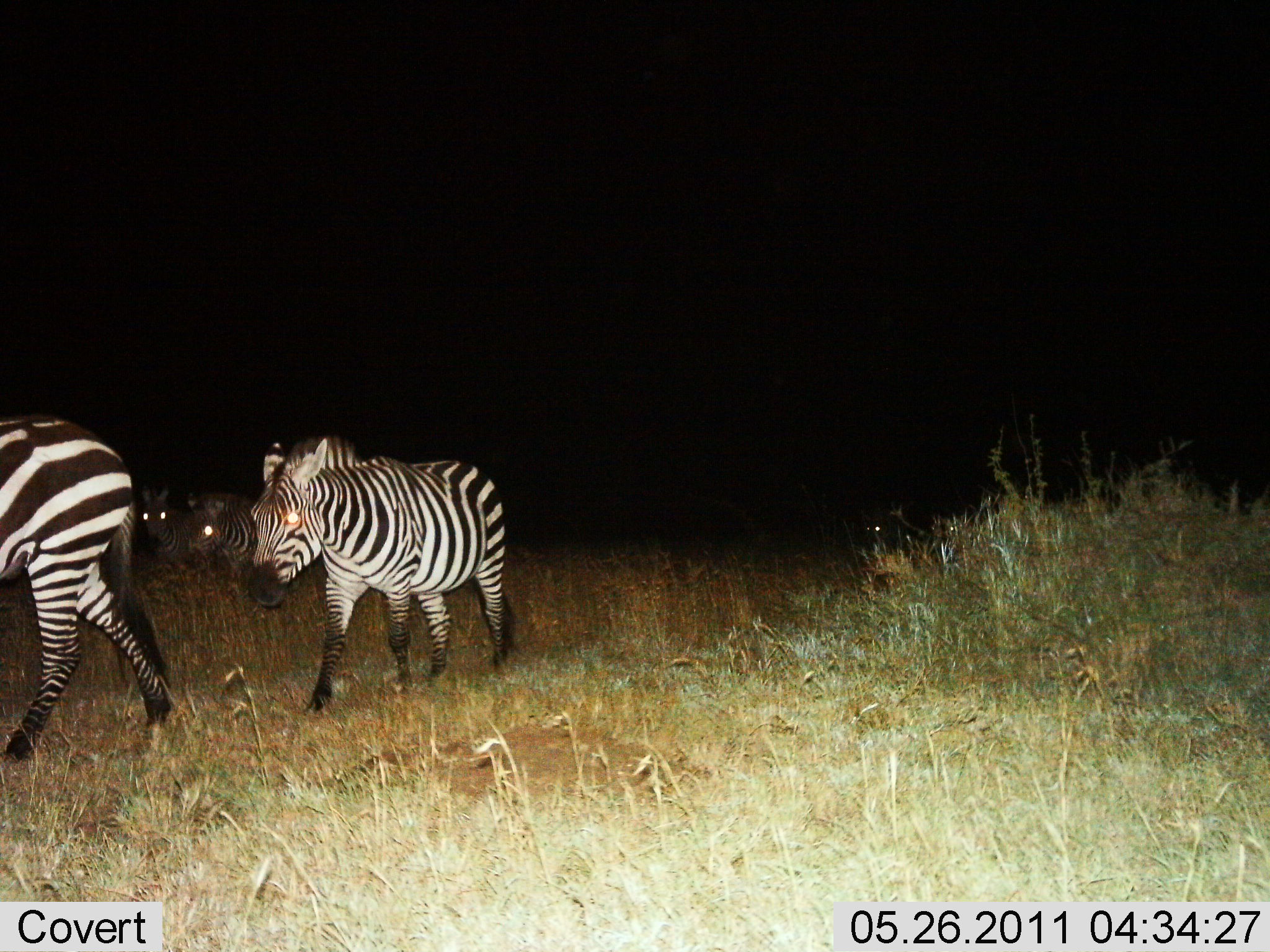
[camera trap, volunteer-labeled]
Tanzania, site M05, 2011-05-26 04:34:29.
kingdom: Animalia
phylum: Chordata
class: Mammalia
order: Perissodactyla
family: Equidae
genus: Equus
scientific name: Equus quagga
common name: plains zebra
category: zebra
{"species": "zebra (plains zebra) (Equus quagga)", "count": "4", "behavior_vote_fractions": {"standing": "8%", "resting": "0%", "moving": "100%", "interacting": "0%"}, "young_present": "0%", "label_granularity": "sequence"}